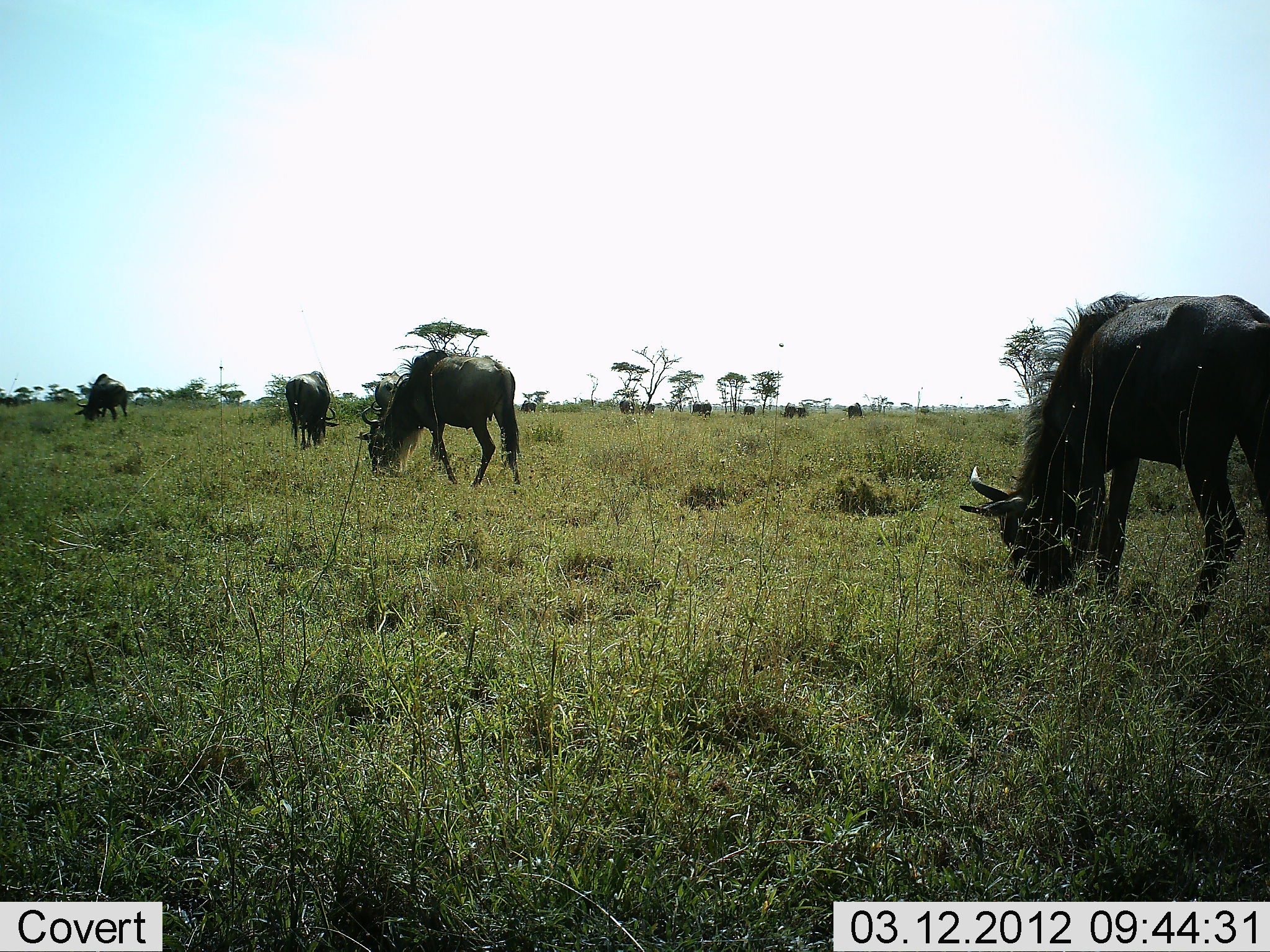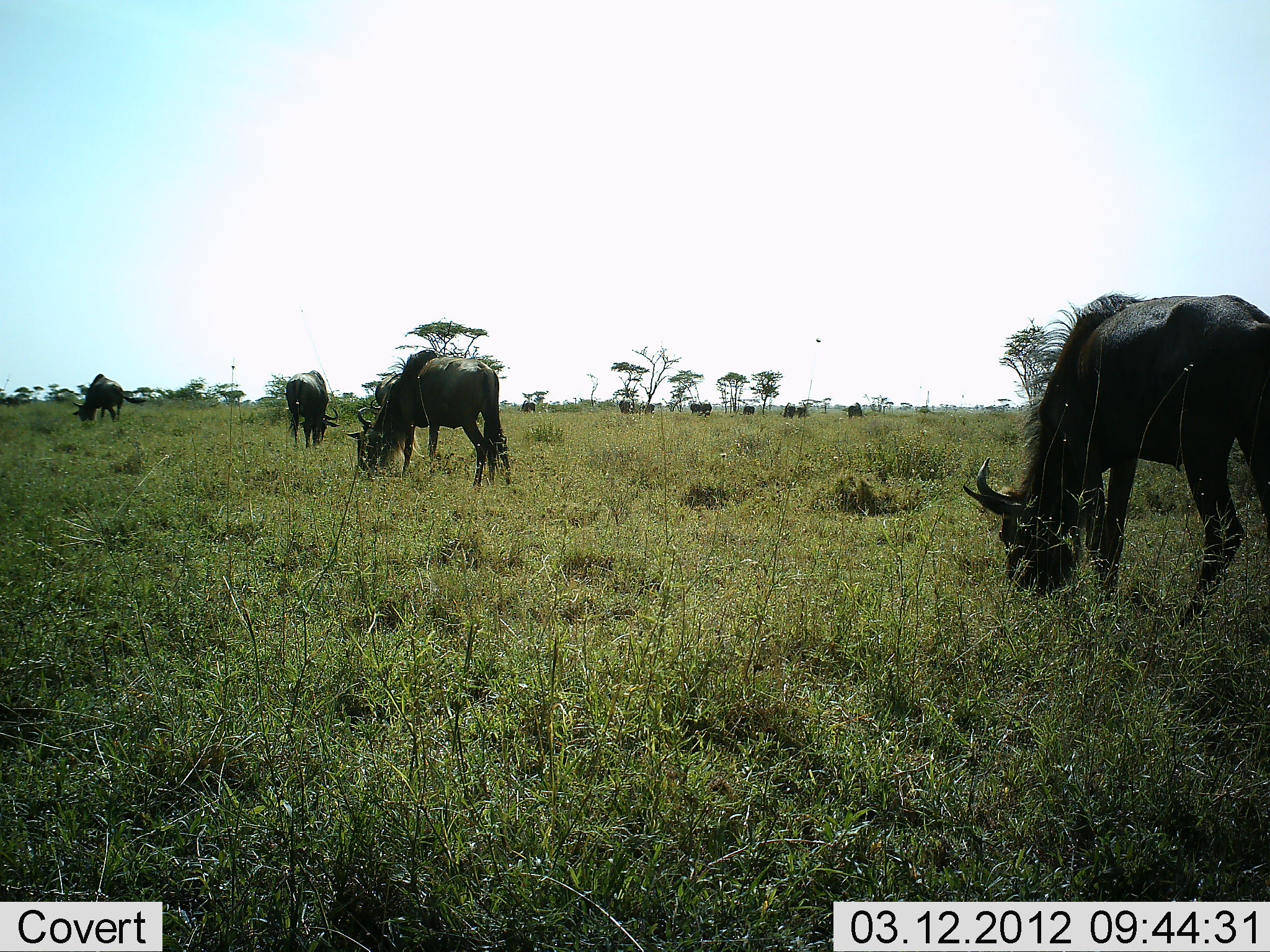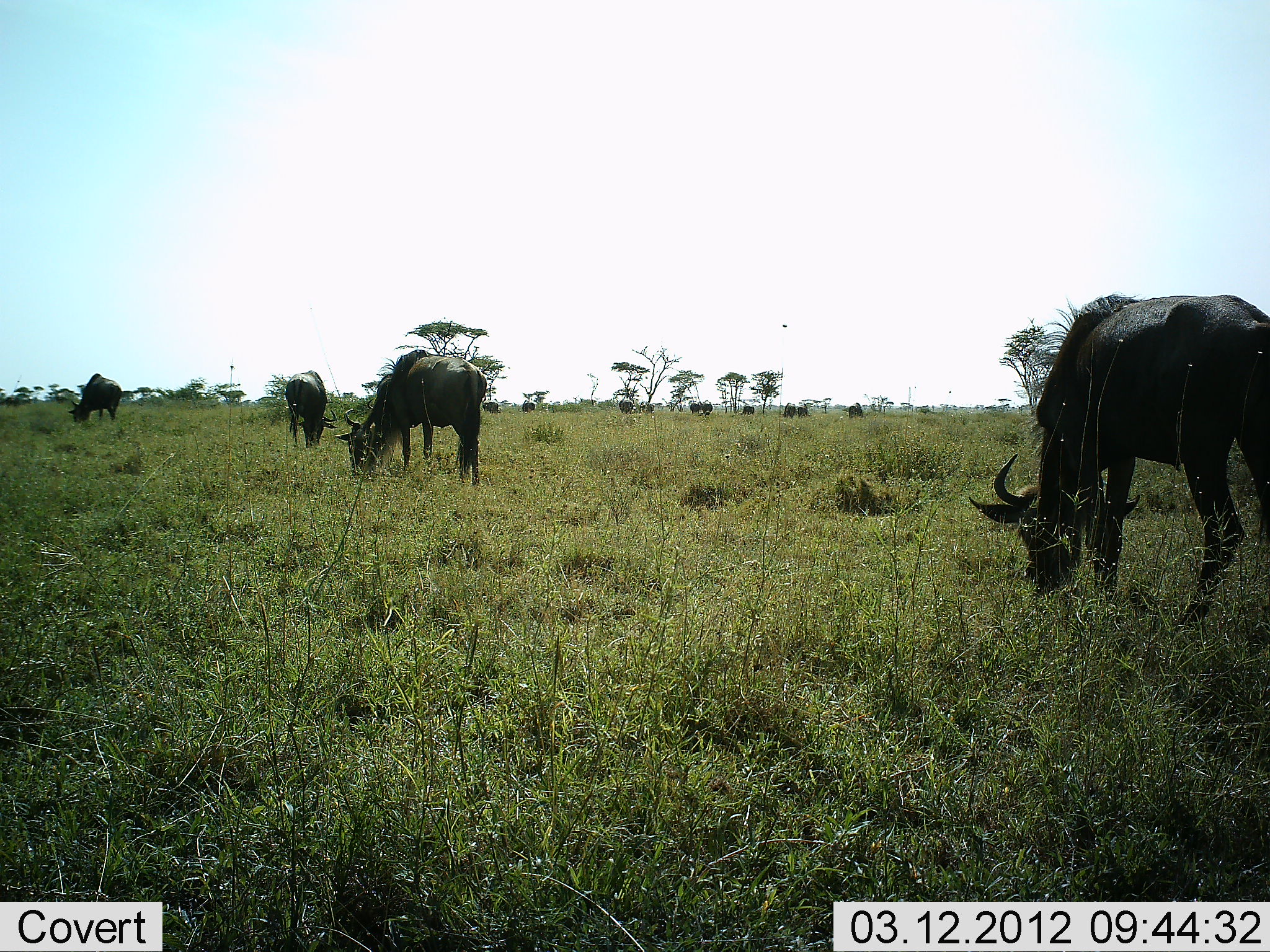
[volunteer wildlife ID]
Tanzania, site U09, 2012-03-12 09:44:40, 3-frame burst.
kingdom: Animalia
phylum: Chordata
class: Mammalia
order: Artiodactyla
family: Bovidae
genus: Connochaetes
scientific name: Connochaetes taurinus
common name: blue wildebeest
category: wildebeest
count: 11-50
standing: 31%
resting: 0%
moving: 12%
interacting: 0%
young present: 0%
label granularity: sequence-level